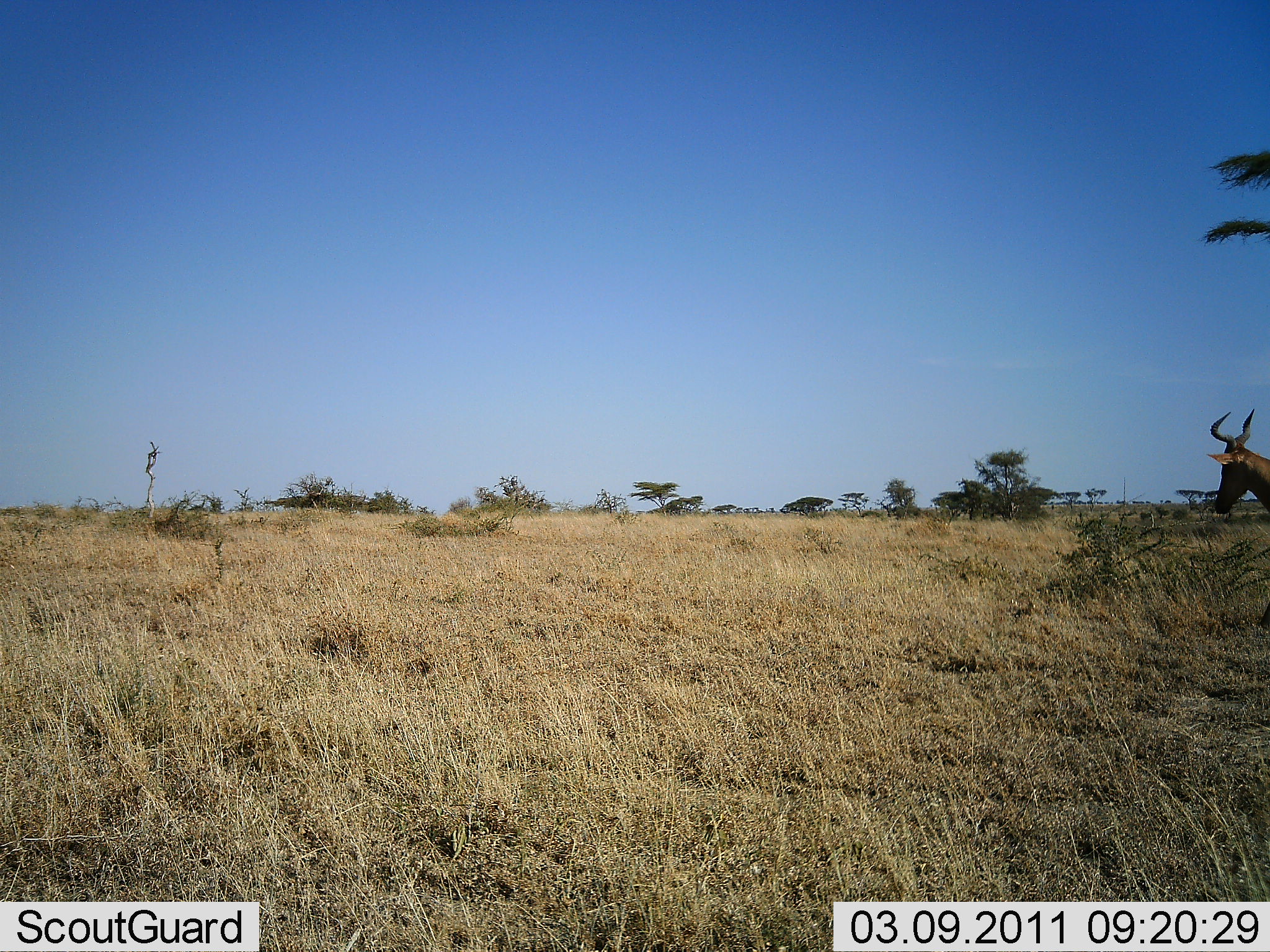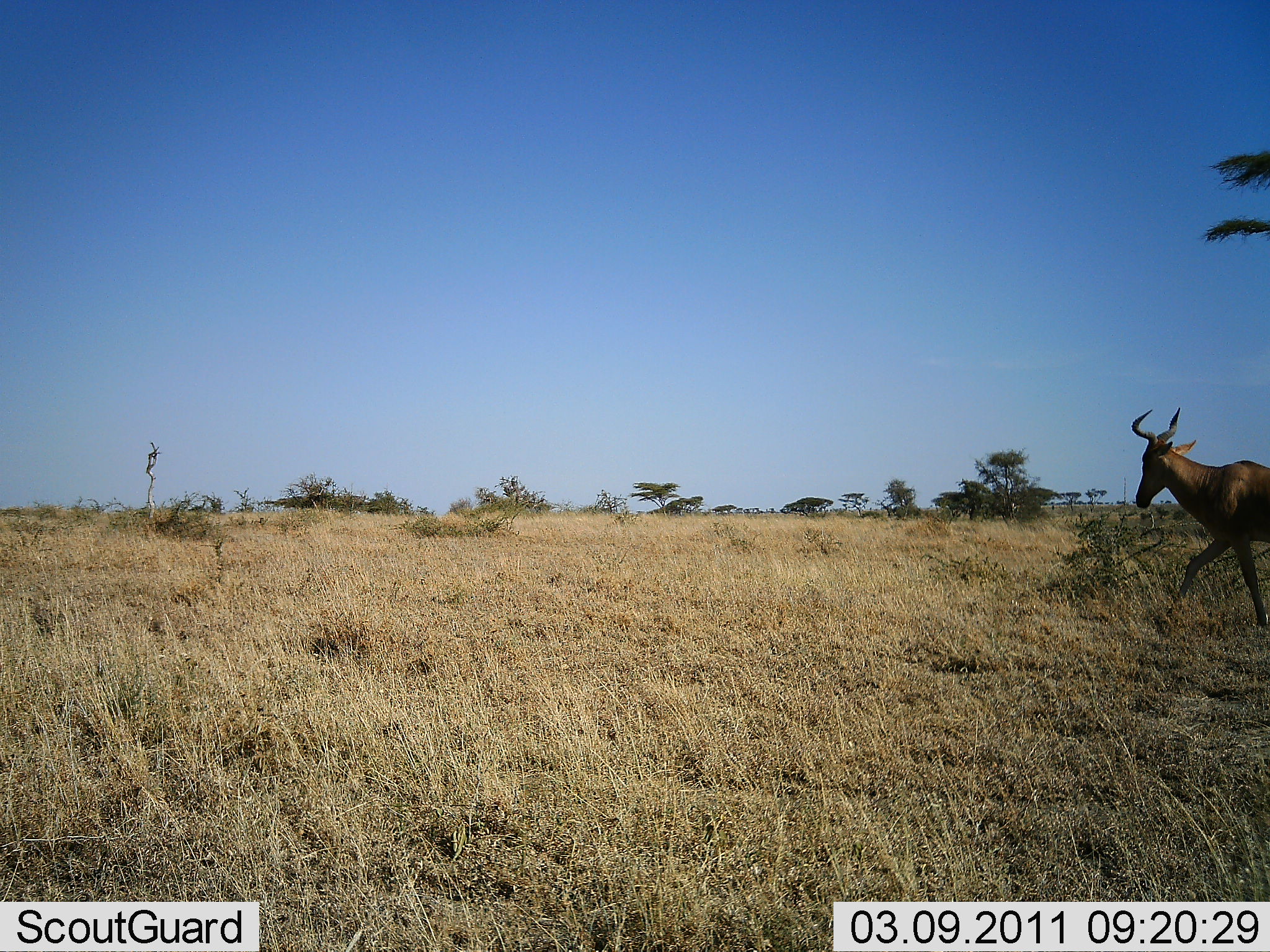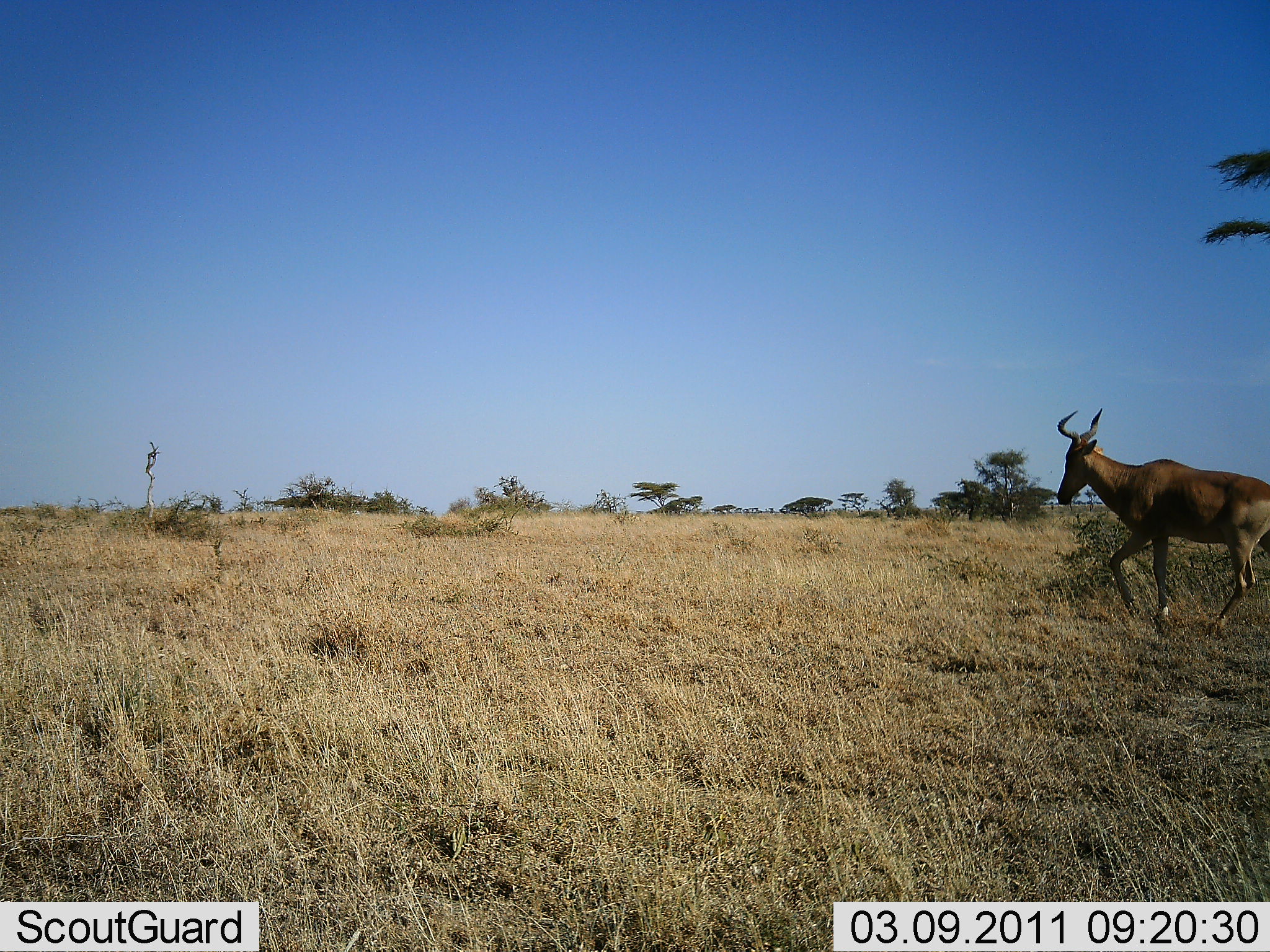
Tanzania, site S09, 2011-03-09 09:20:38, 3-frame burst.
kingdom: Animalia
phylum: Chordata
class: Mammalia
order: Artiodactyla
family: Bovidae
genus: Alcelaphus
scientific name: Alcelaphus buselaphus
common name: hartebeest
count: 1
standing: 9%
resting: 0%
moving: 91%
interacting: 0%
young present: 0%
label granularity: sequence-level